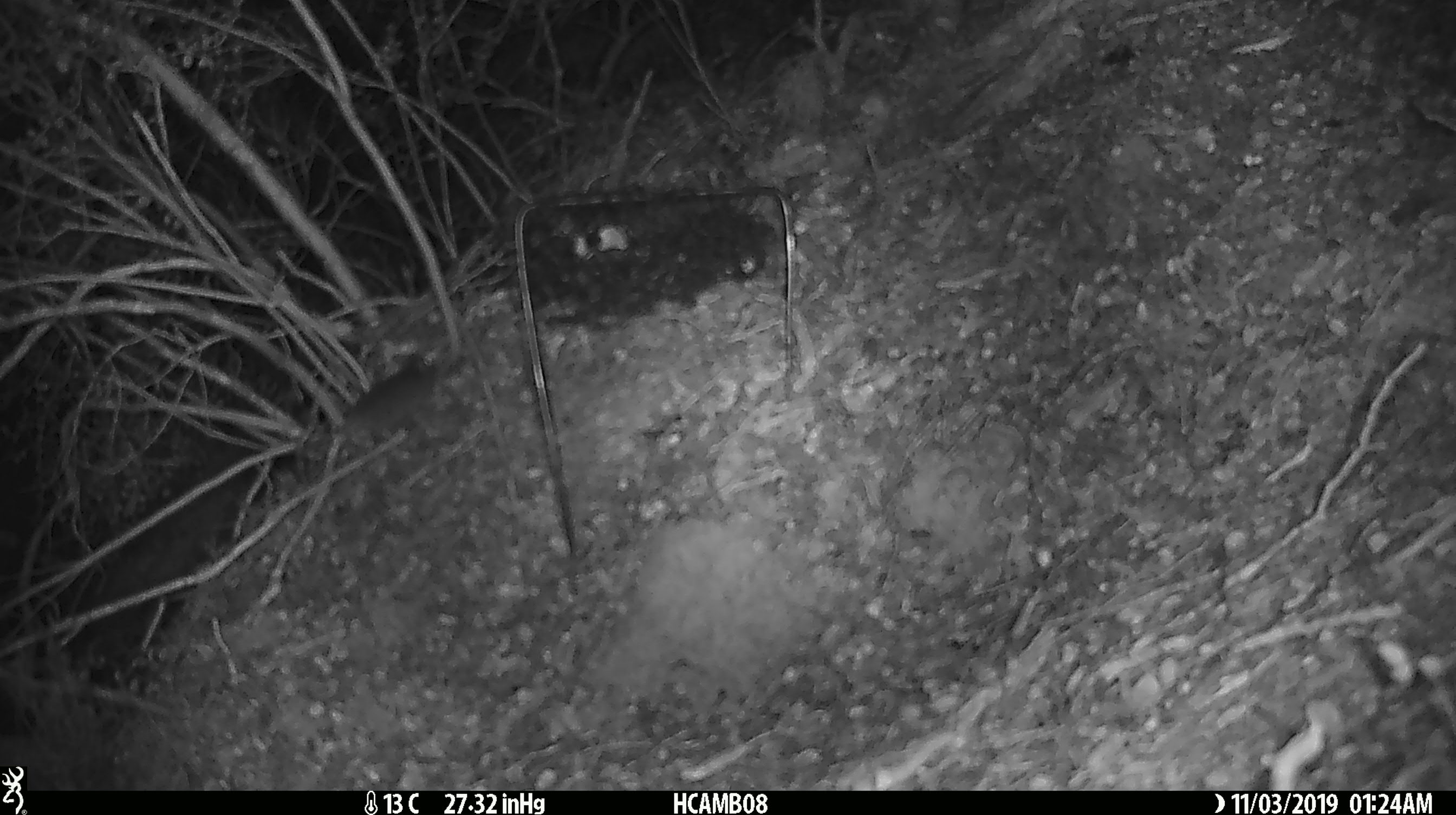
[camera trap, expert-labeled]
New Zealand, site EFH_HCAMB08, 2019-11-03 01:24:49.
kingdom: Animalia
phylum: Chordata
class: Mammalia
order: Rodentia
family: Muridae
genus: Mus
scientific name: Mus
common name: mouse